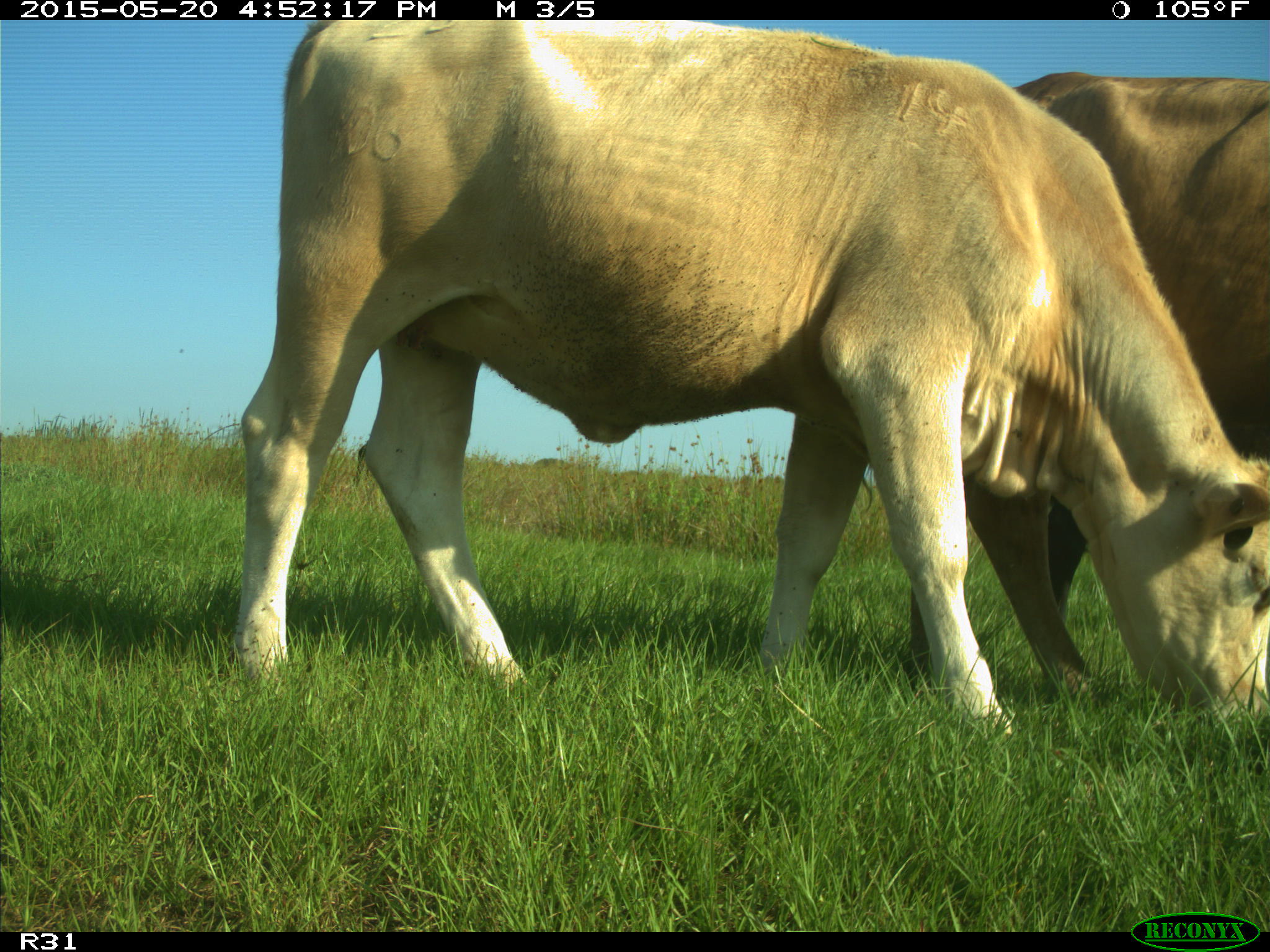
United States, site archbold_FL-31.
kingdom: Animalia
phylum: Chordata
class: Mammalia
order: Artiodactyla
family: Bovidae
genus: Bos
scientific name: Bos taurus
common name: domestic cow